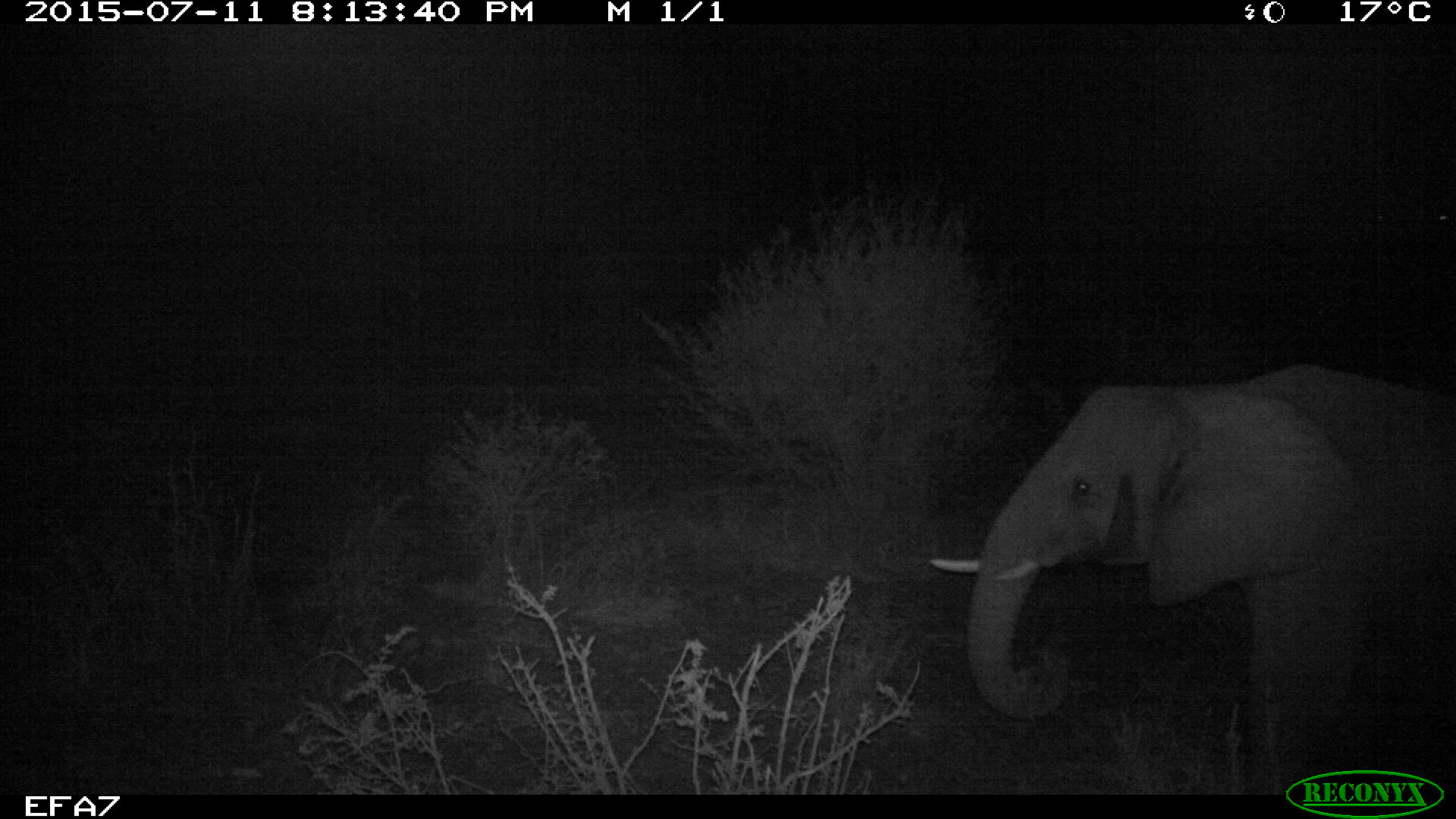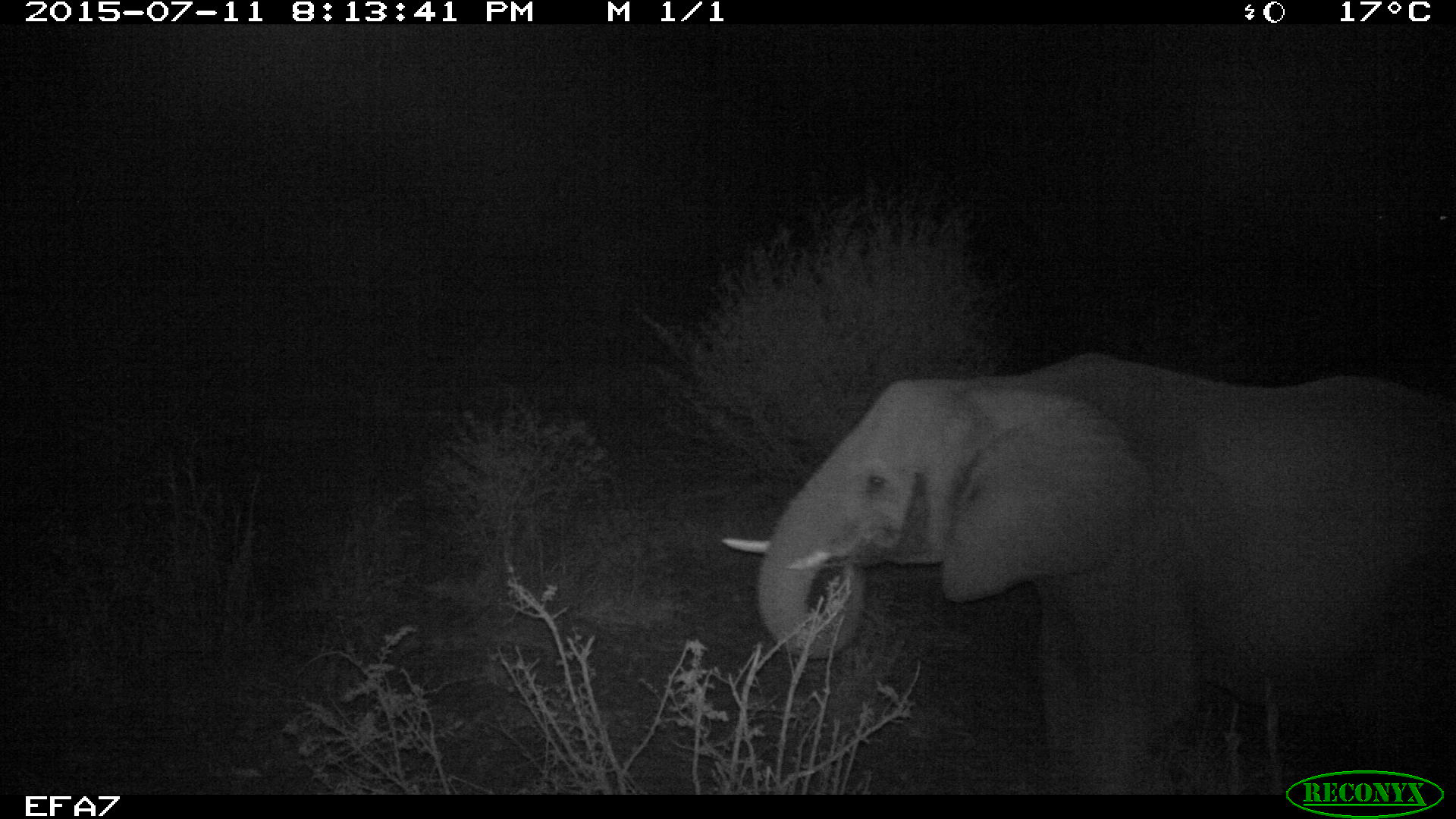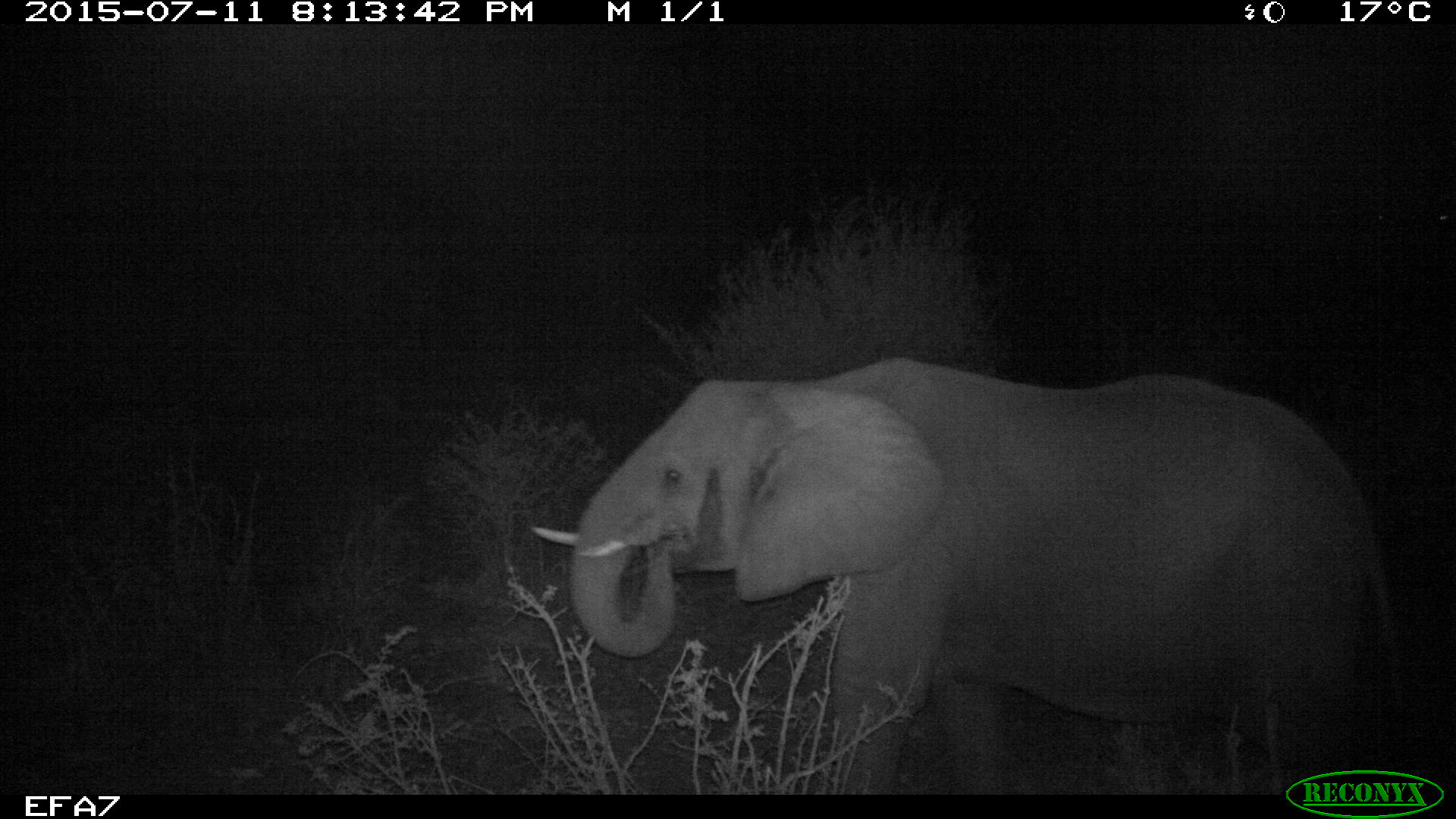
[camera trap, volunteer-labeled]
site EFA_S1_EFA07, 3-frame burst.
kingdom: Animalia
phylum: Chordata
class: Mammalia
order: Proboscidea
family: Elephantidae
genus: Loxodonta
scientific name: Loxodonta africana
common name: african bush elephant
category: elephant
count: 1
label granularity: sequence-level